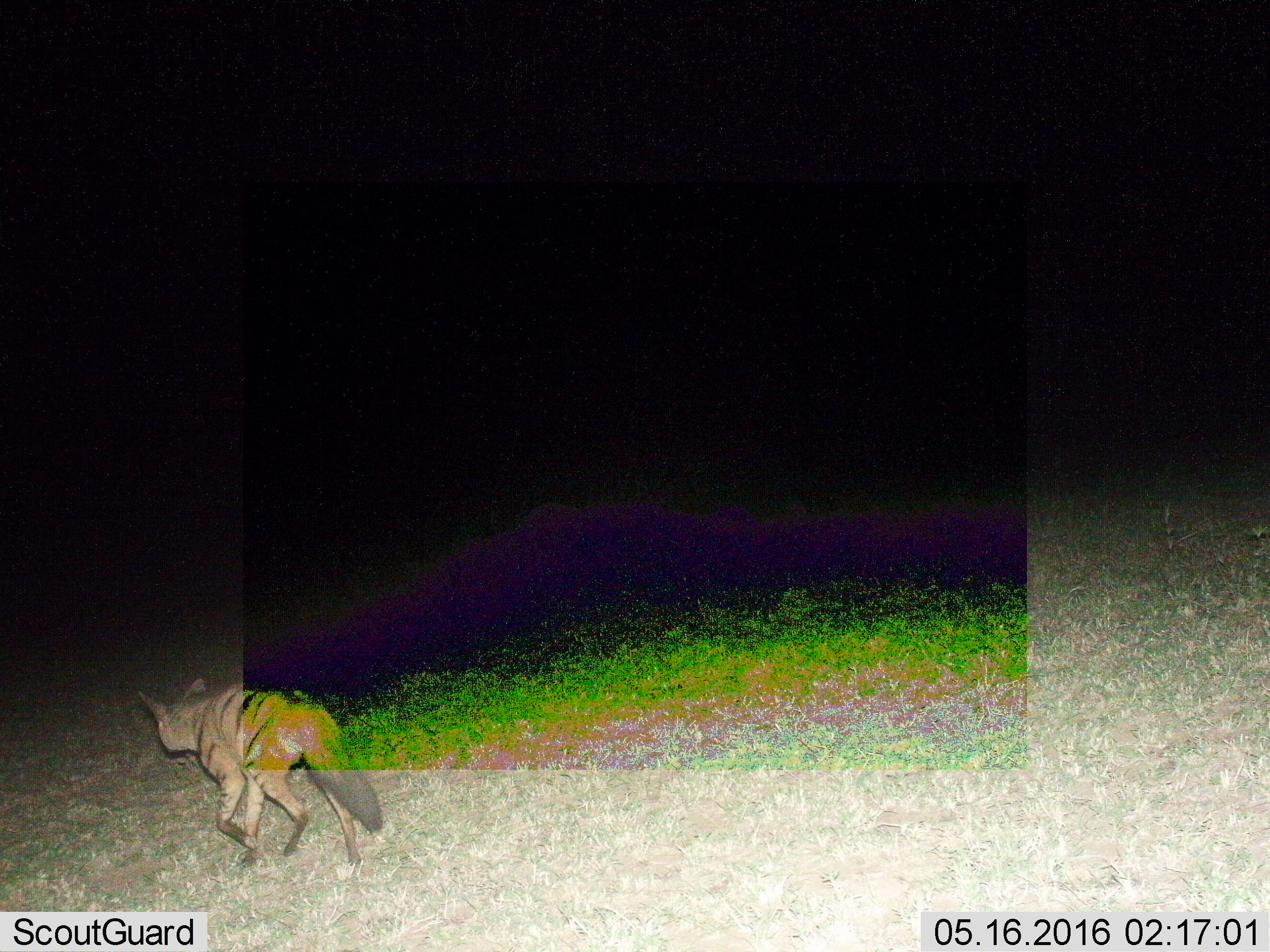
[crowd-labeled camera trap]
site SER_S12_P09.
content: unidentified animal